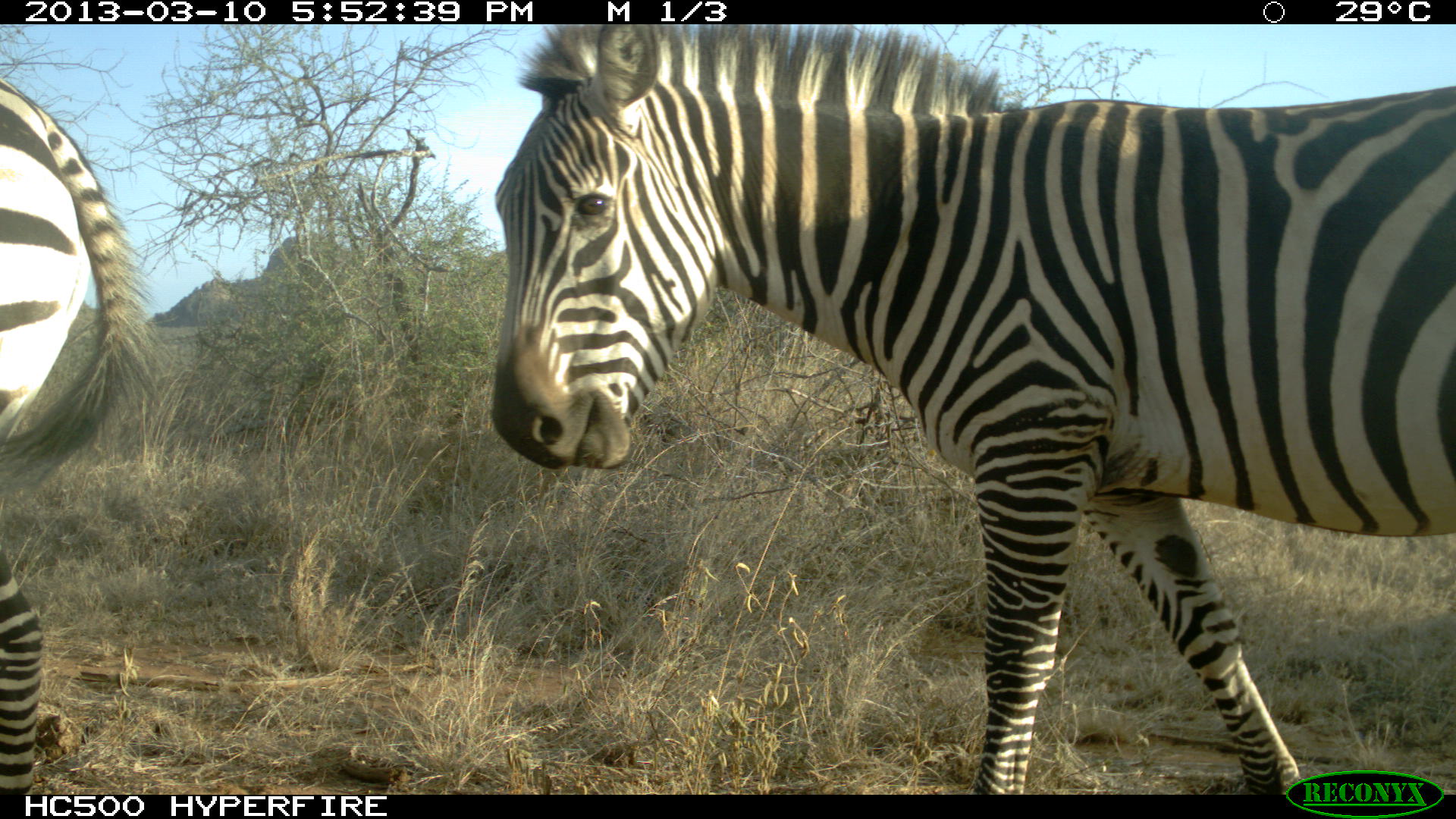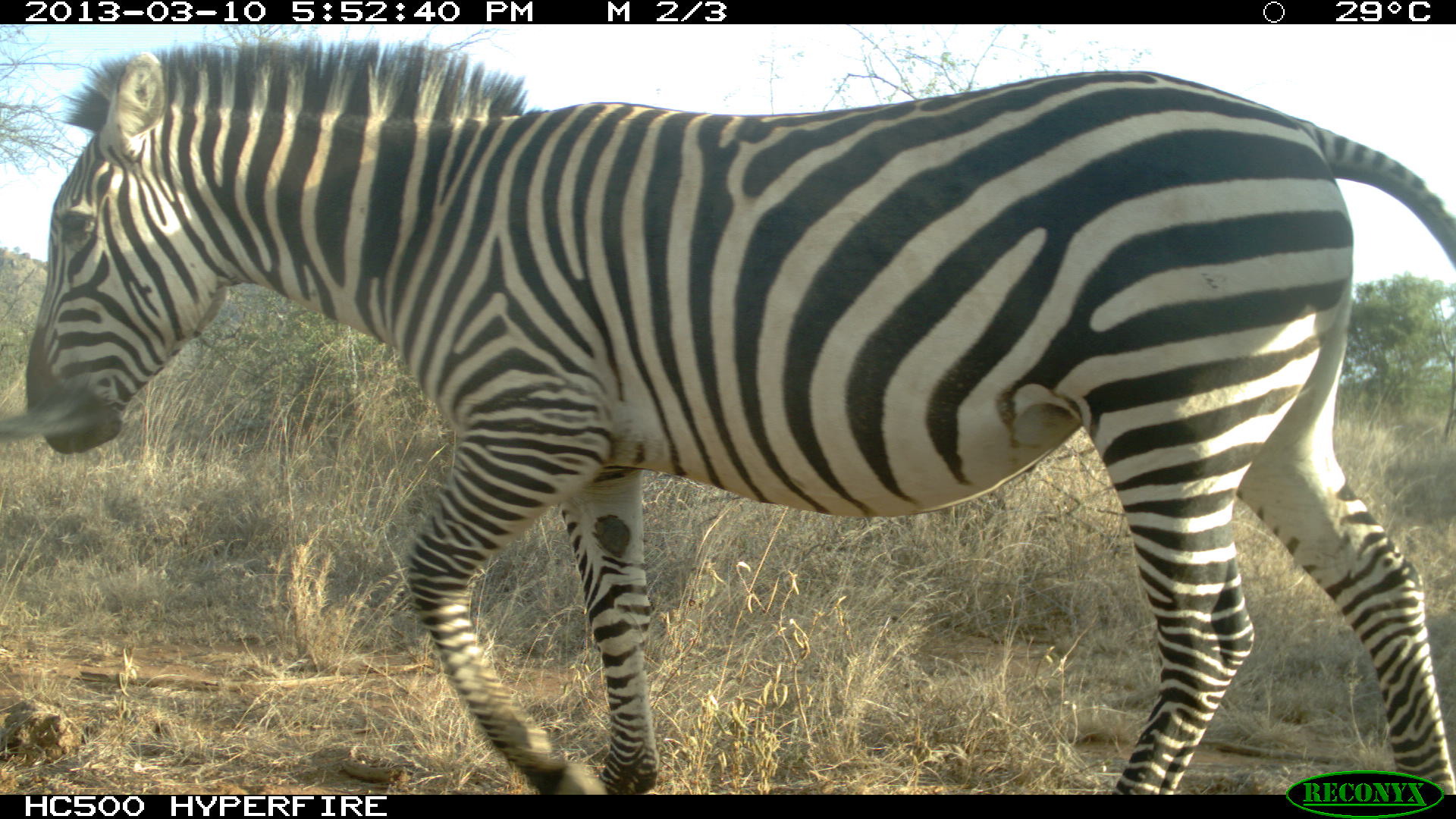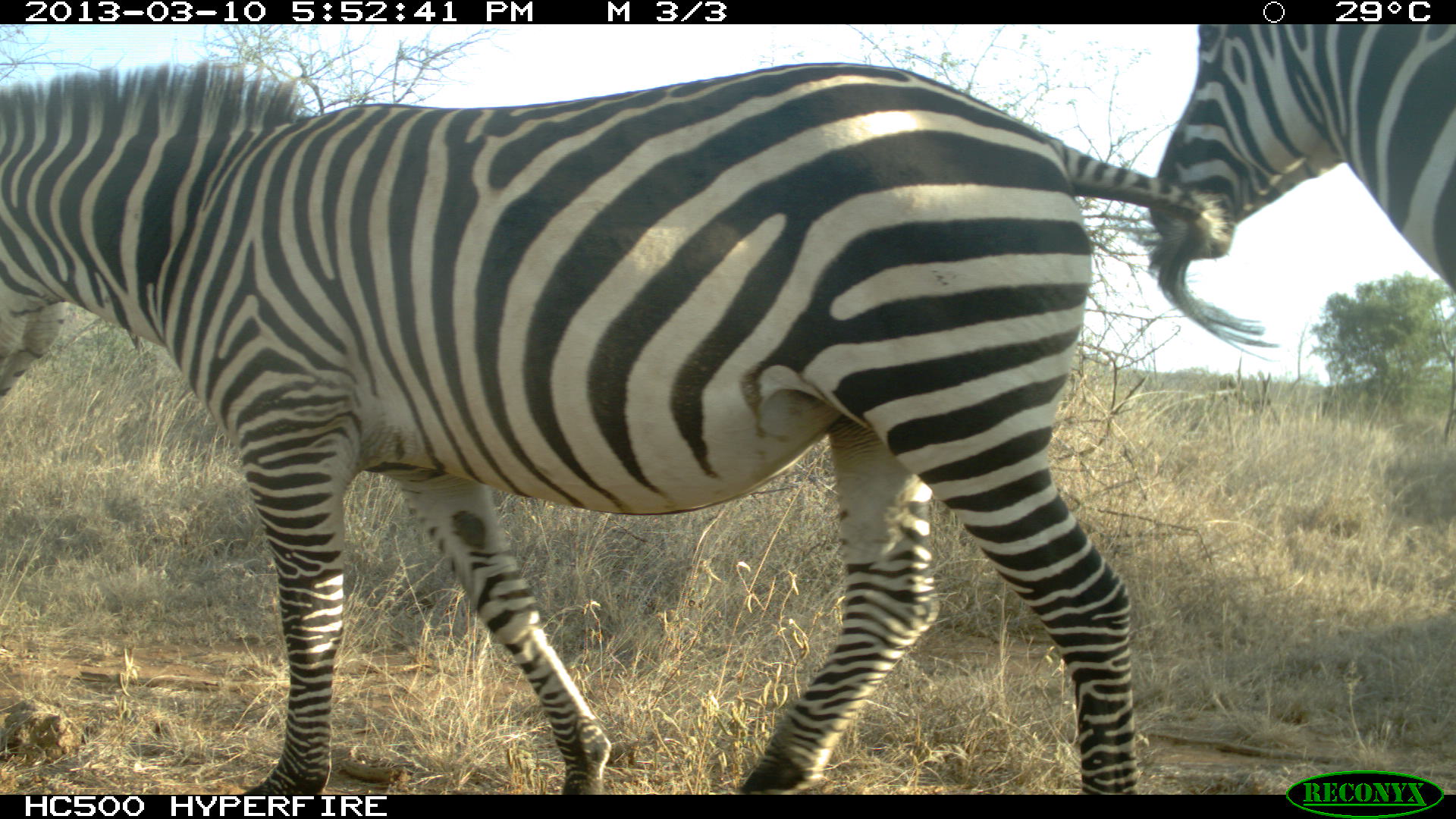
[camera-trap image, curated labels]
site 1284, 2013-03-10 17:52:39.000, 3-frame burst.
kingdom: Animalia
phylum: Chordata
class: Mammalia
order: Perissodactyla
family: Equidae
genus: Equus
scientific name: Equus quagga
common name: plains zebra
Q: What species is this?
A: Equus quagga (plains zebra).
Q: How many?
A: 2.